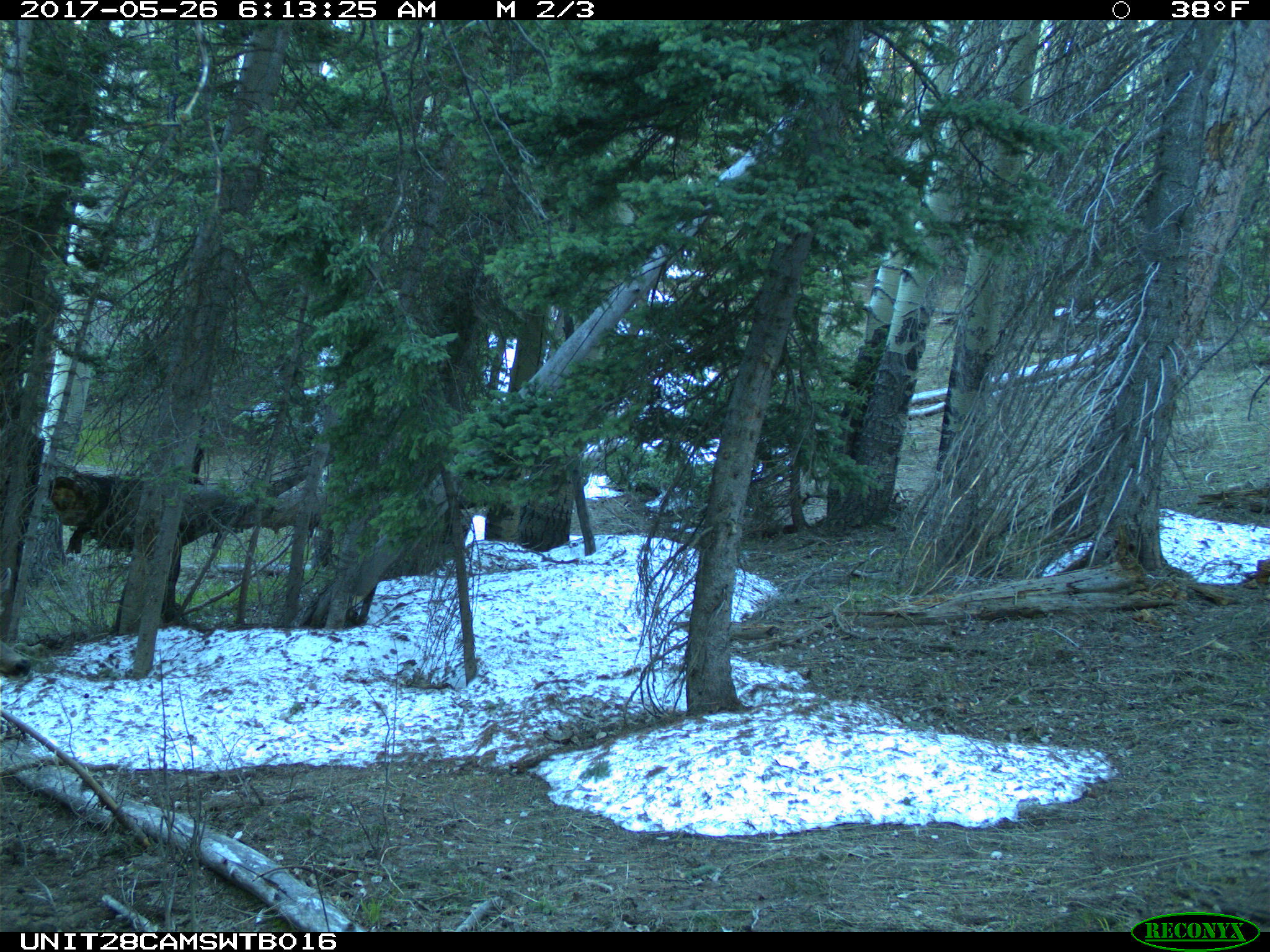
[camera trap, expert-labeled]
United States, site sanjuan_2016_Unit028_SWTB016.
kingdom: Animalia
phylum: Chordata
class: Mammalia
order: Artiodactyla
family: Cervidae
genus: Odocoileus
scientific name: Odocoileus hemionus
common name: mule deer